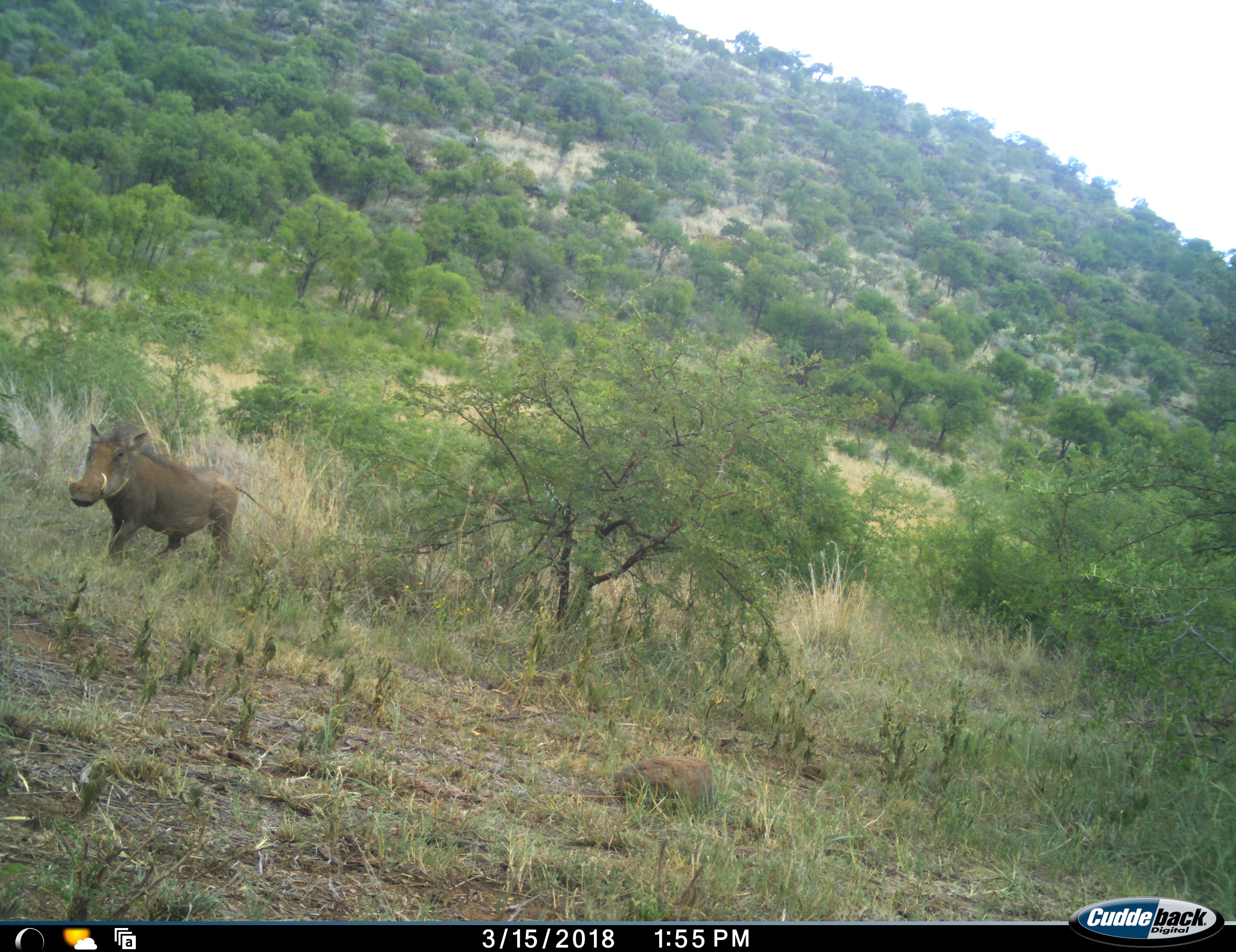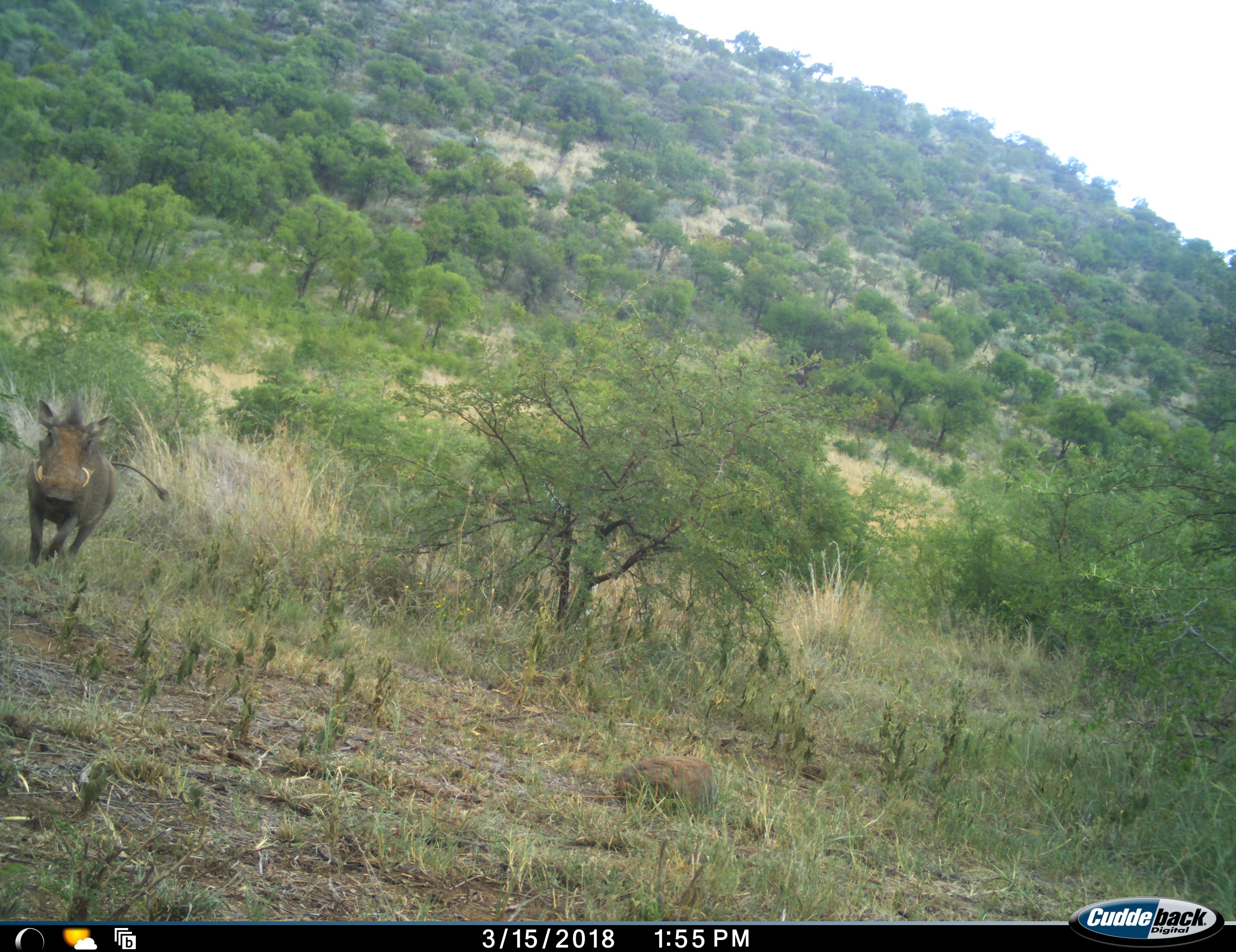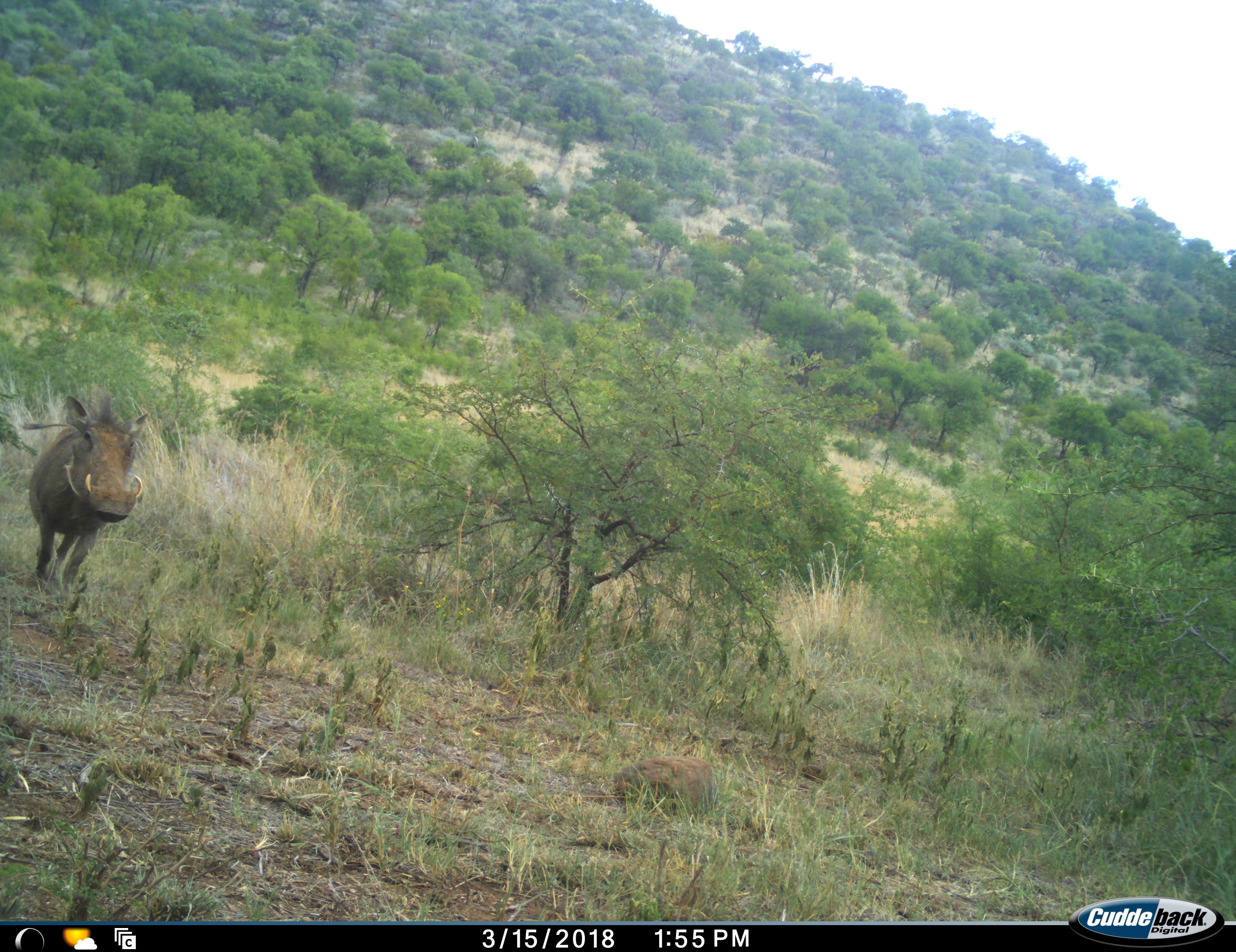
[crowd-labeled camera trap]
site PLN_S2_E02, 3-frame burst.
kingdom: Animalia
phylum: Chordata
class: Mammalia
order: Artiodactyla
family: Suidae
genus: Phacochoerus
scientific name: Phacochoerus africanus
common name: warthog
Warthog (Phacochoerus africanus), count 1. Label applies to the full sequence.